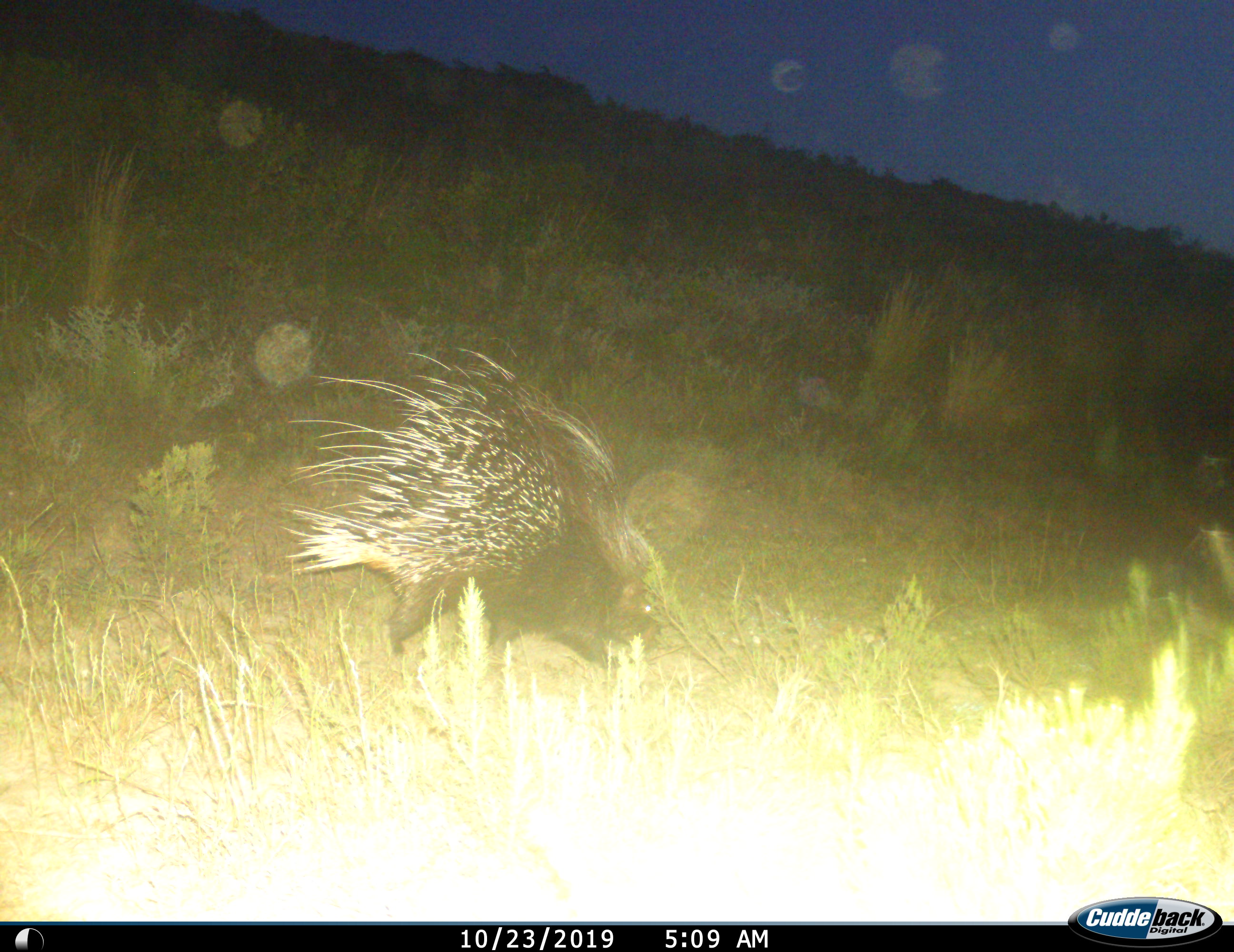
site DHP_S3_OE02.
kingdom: Animalia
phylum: Chordata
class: Mammalia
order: Rodentia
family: Hystricidae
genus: Hystrix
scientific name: Hystrix cristata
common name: crested porcupine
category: porcupine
Porcupine (crested porcupine) (Hystrix cristata), count 1. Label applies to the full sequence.